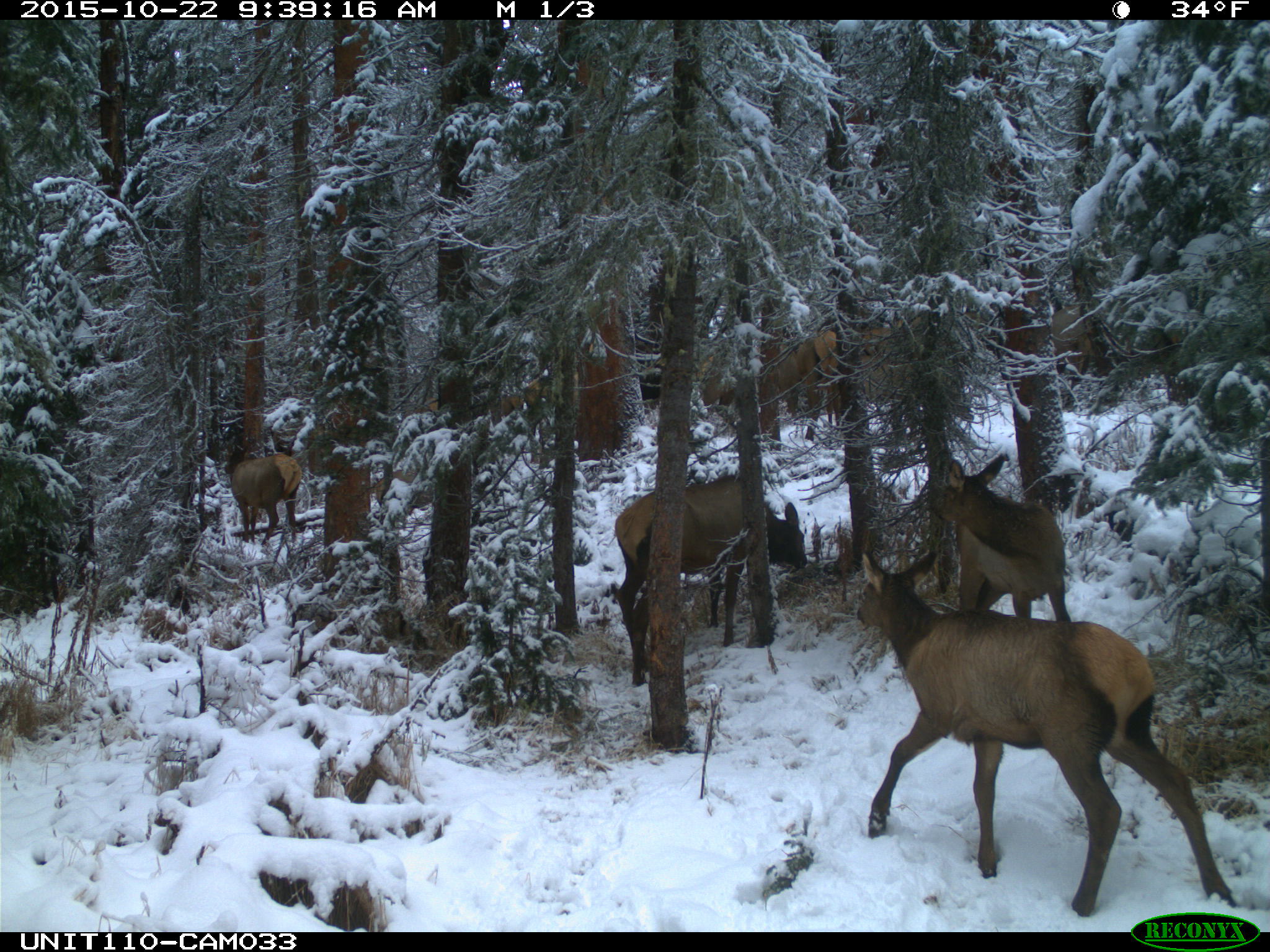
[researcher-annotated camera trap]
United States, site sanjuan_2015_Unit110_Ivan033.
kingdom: Animalia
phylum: Chordata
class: Mammalia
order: Artiodactyla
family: Cervidae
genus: Cervus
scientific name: Cervus elaphus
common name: red deer